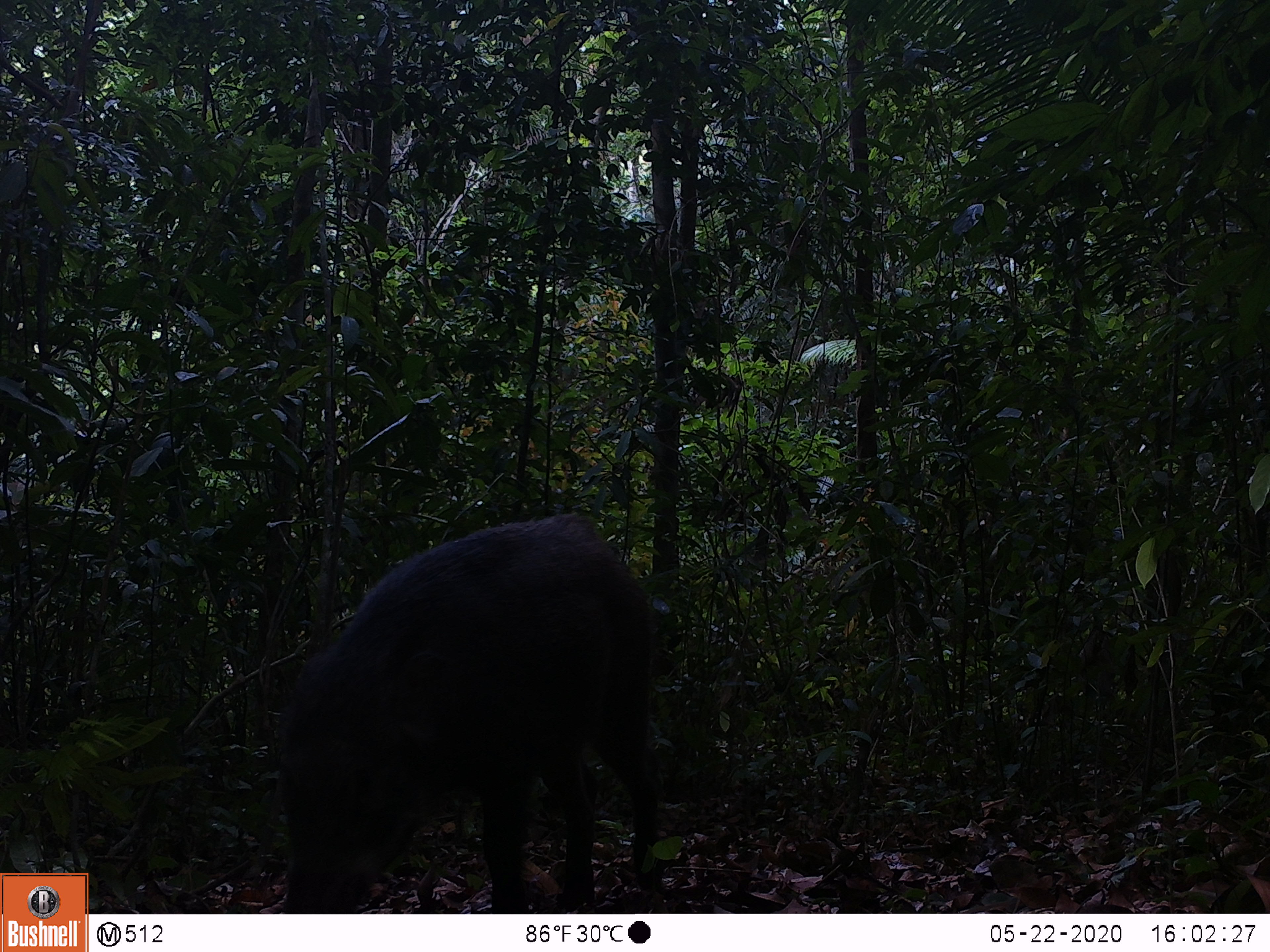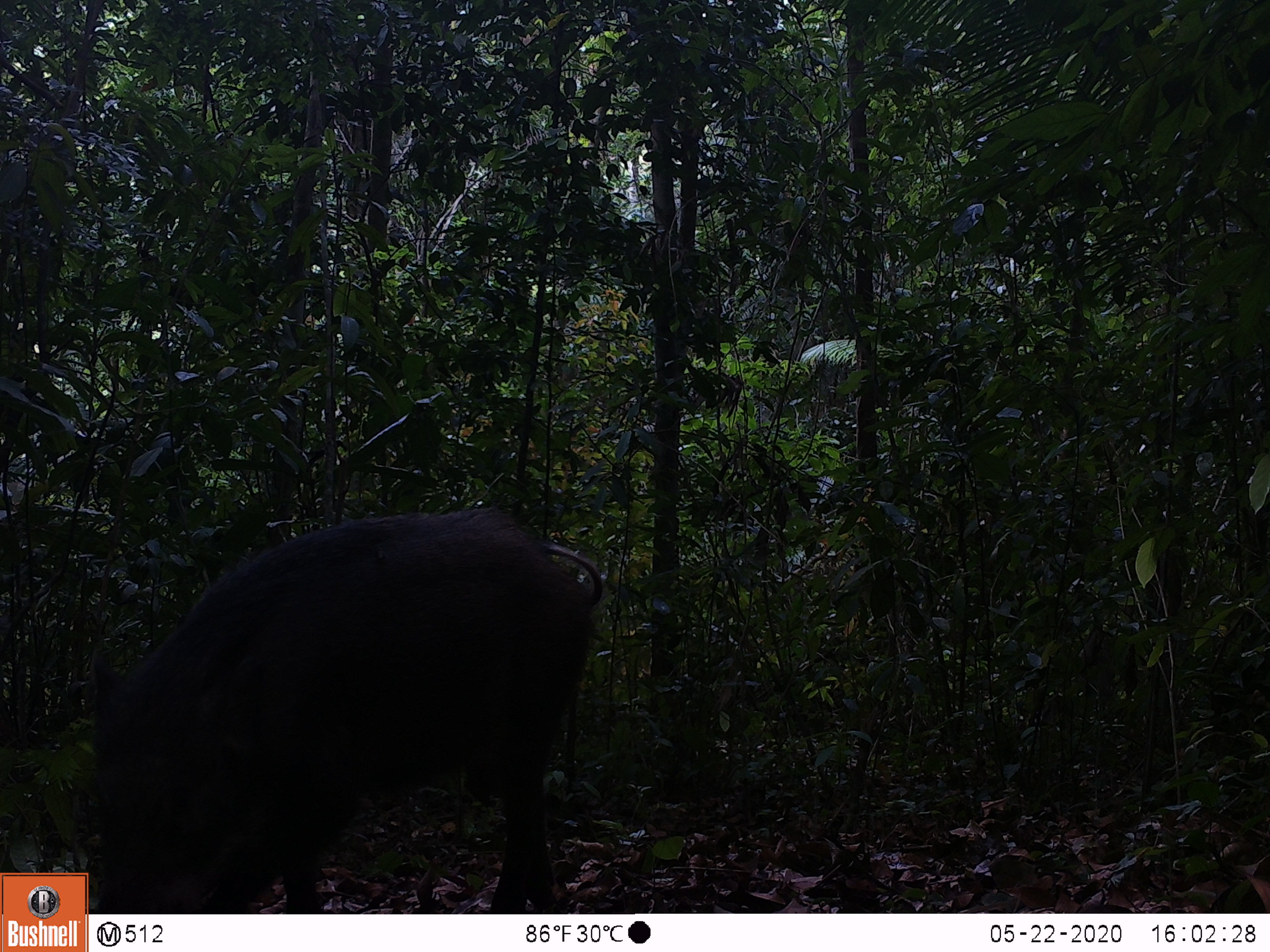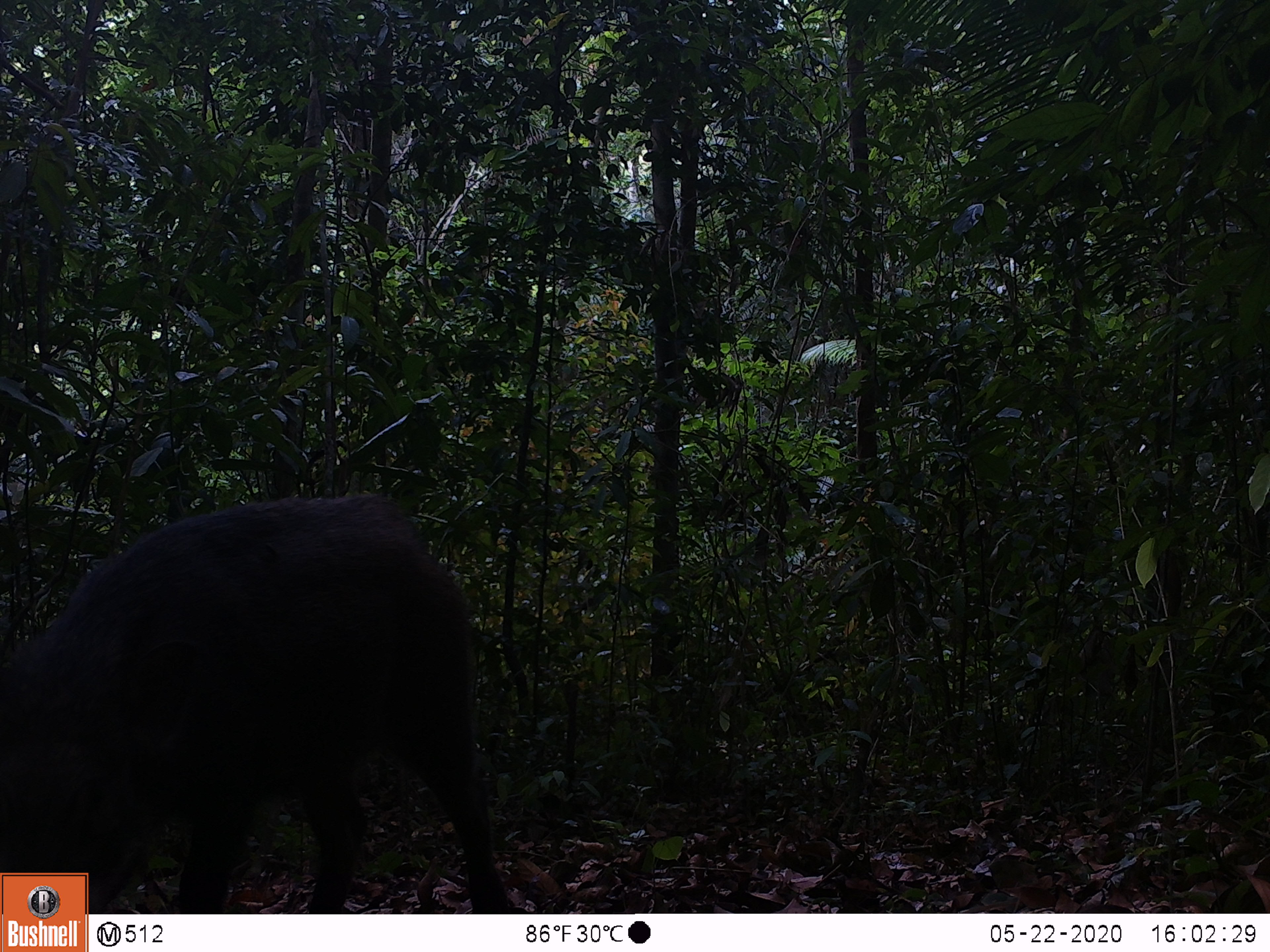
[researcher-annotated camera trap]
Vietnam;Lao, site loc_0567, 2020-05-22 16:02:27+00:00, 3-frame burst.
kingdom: Animalia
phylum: Chordata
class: Mammalia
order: Artiodactyla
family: Suidae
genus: Sus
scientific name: Sus scrofa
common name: eurasian wild pig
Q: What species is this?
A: Eurasian wild pig (Sus scrofa).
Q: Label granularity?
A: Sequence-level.